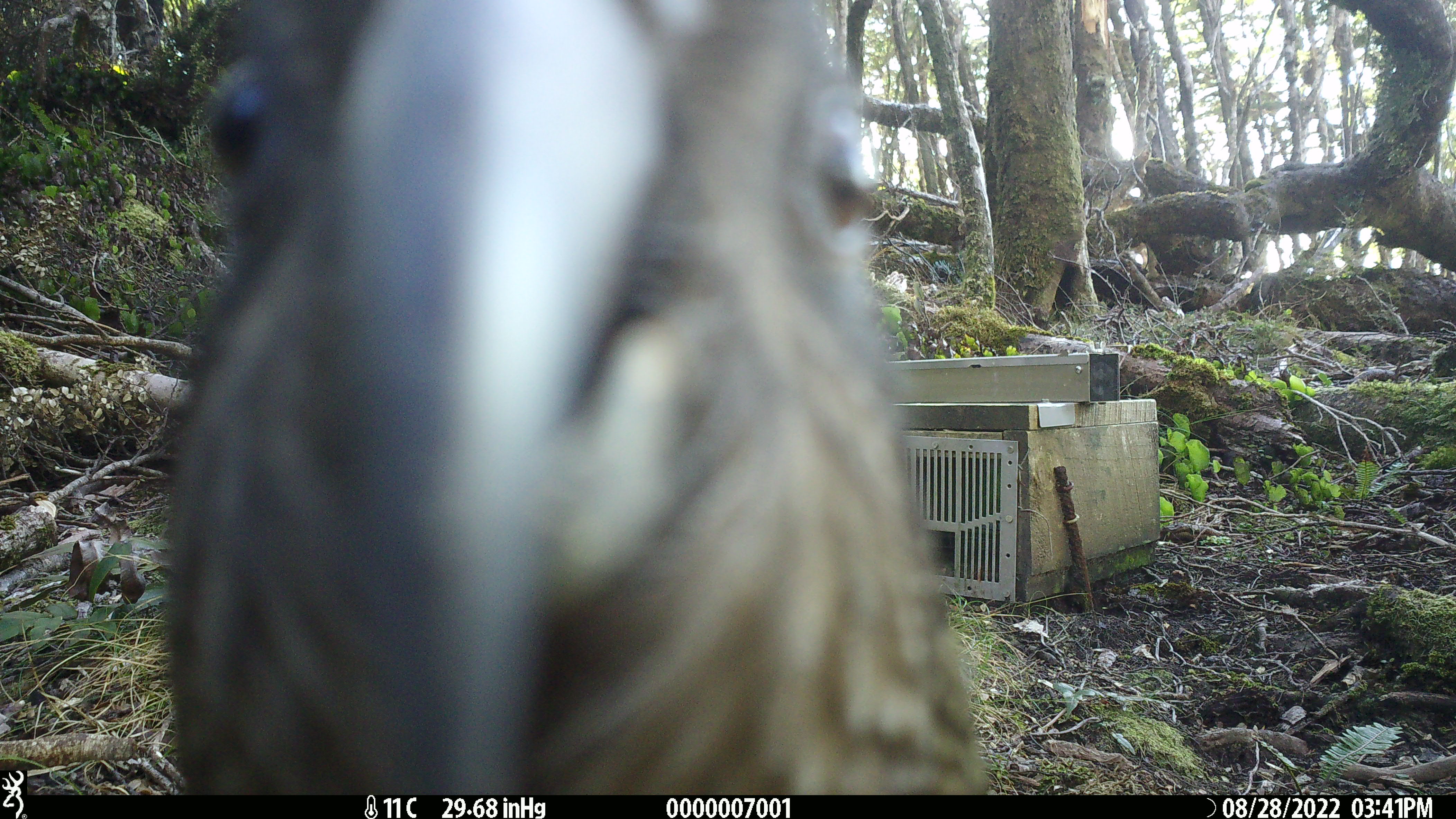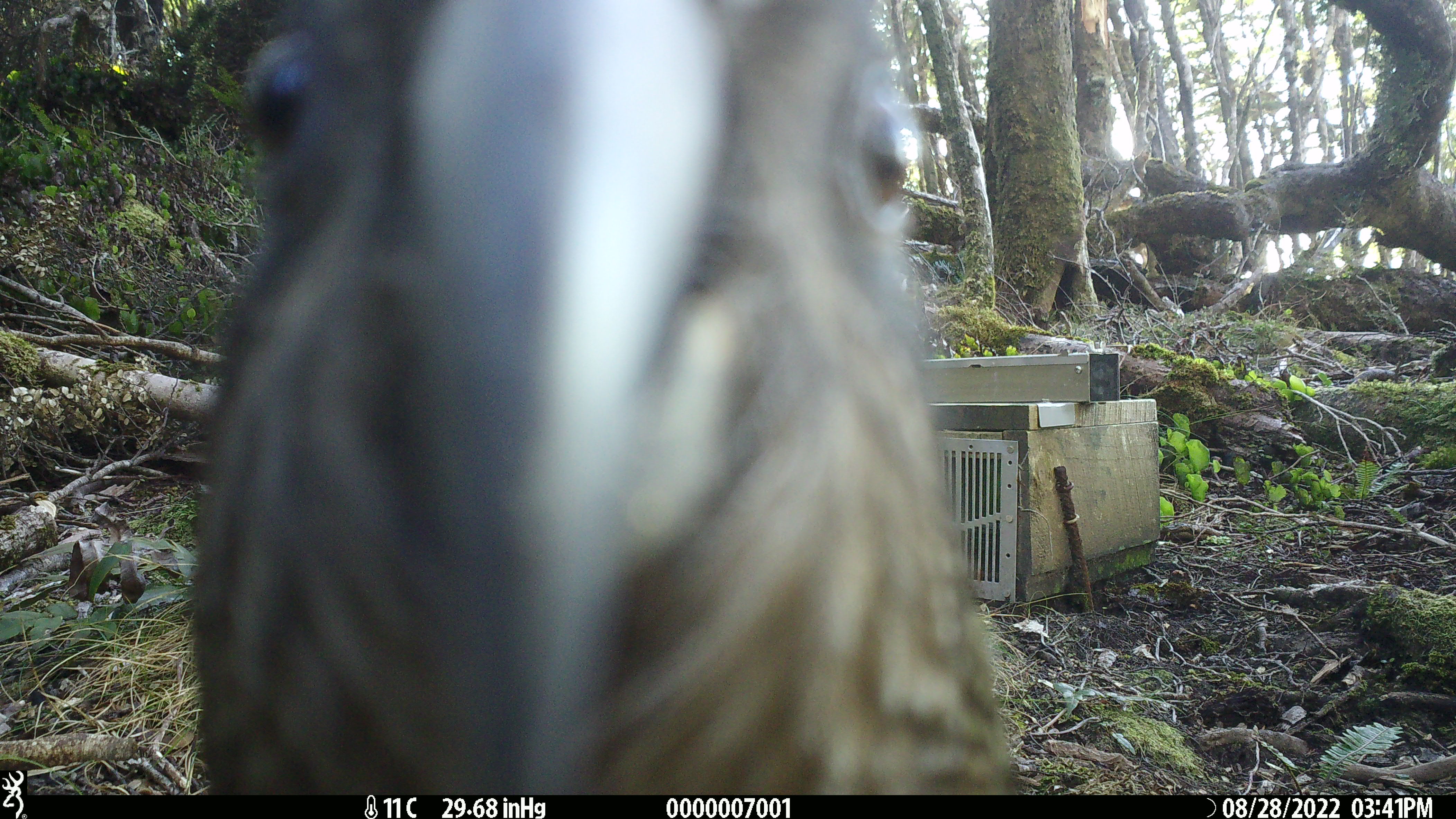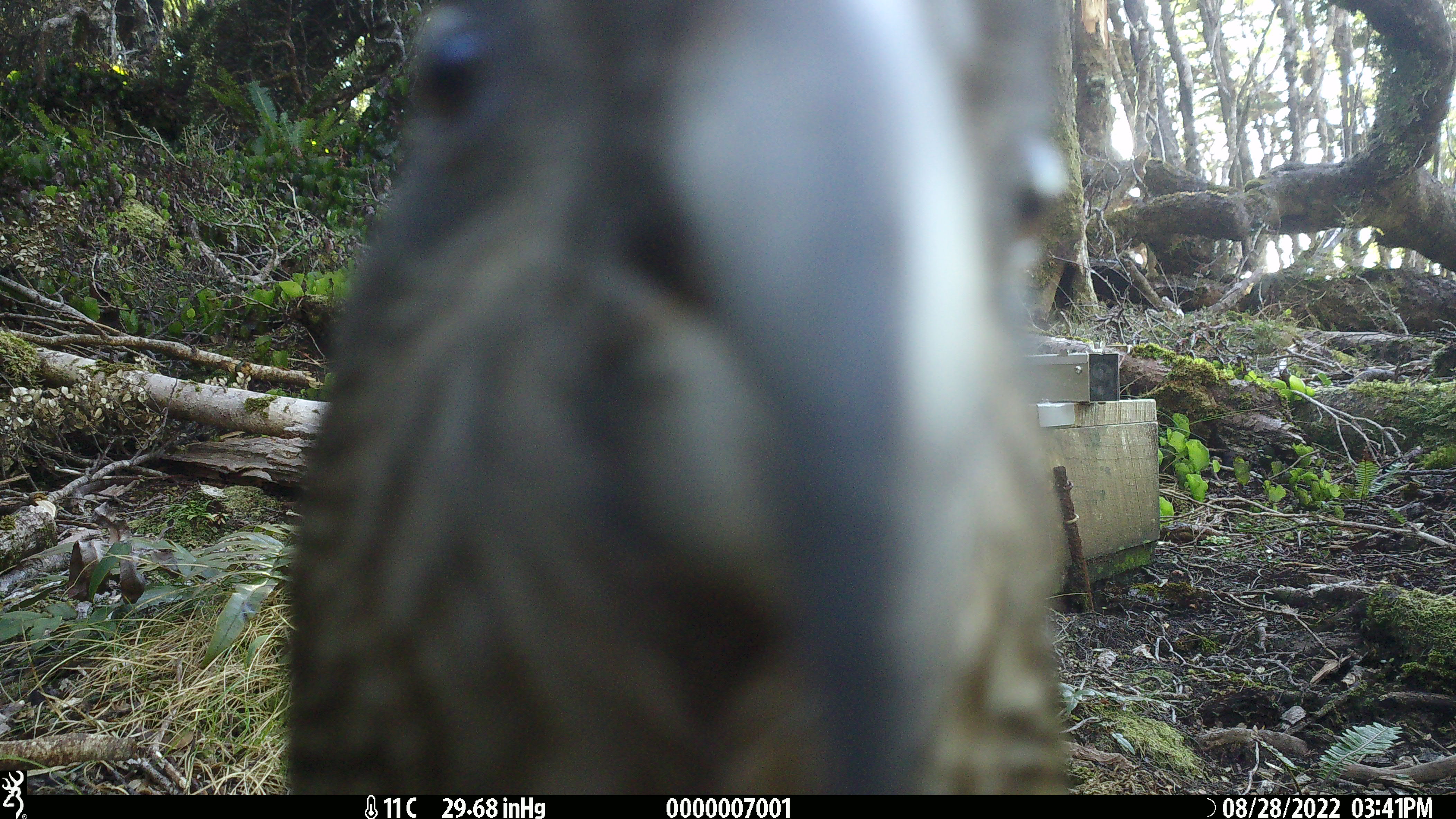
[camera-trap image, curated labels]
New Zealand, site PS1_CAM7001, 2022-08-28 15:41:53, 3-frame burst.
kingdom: Animalia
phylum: Chordata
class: Aves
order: Psittaciformes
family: Strigopidae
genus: Nestor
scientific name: Nestor notabilis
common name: kea